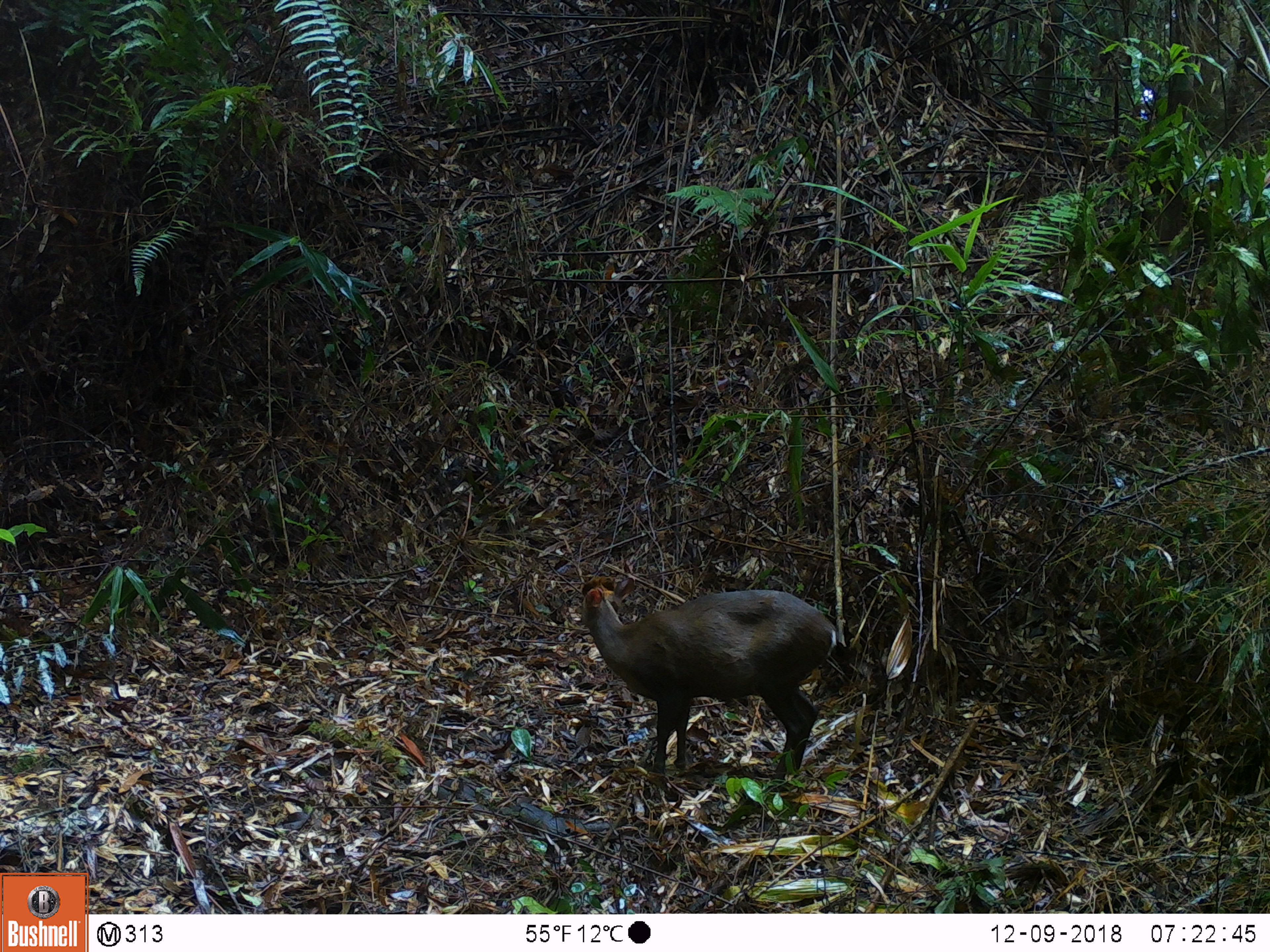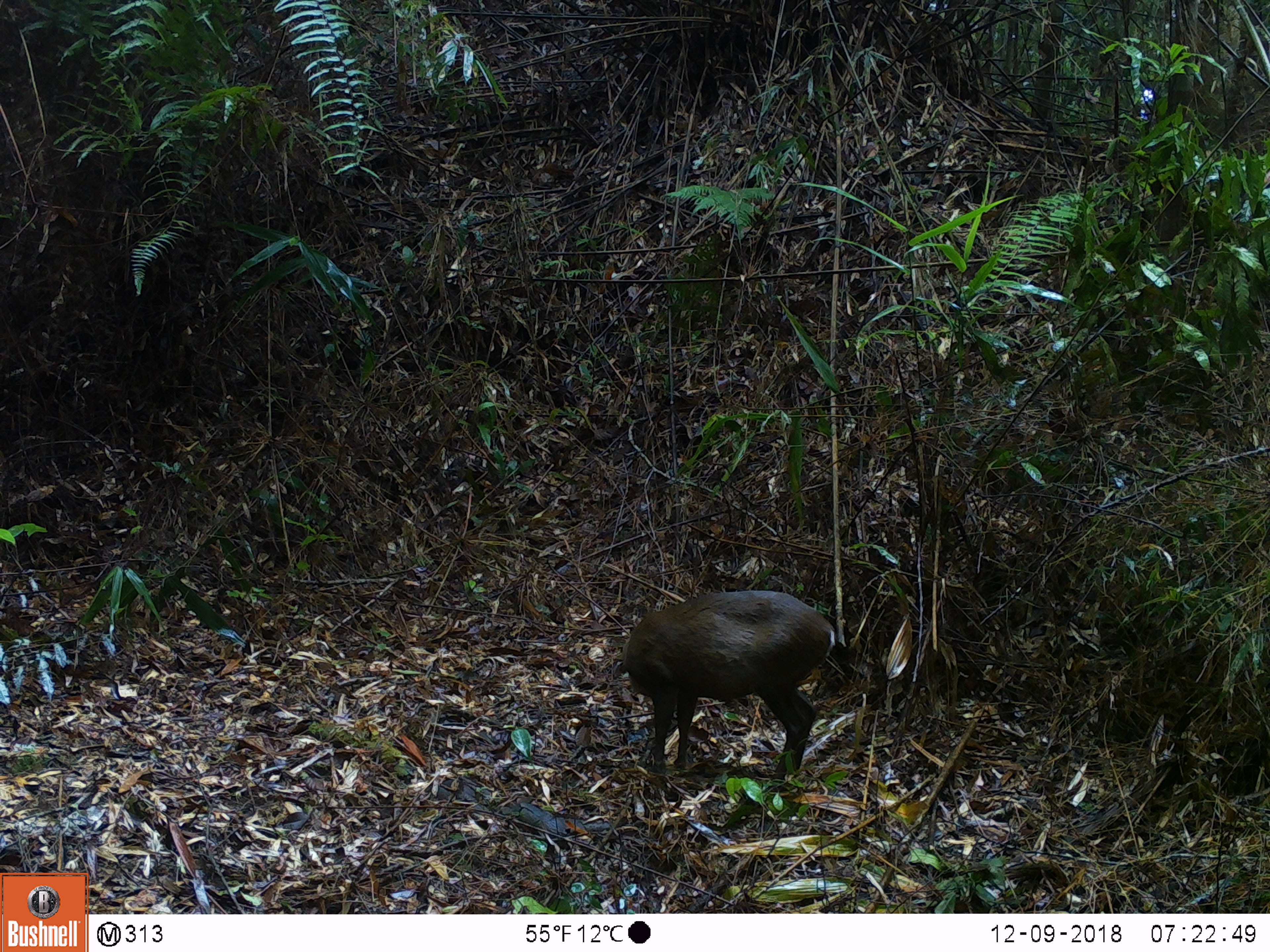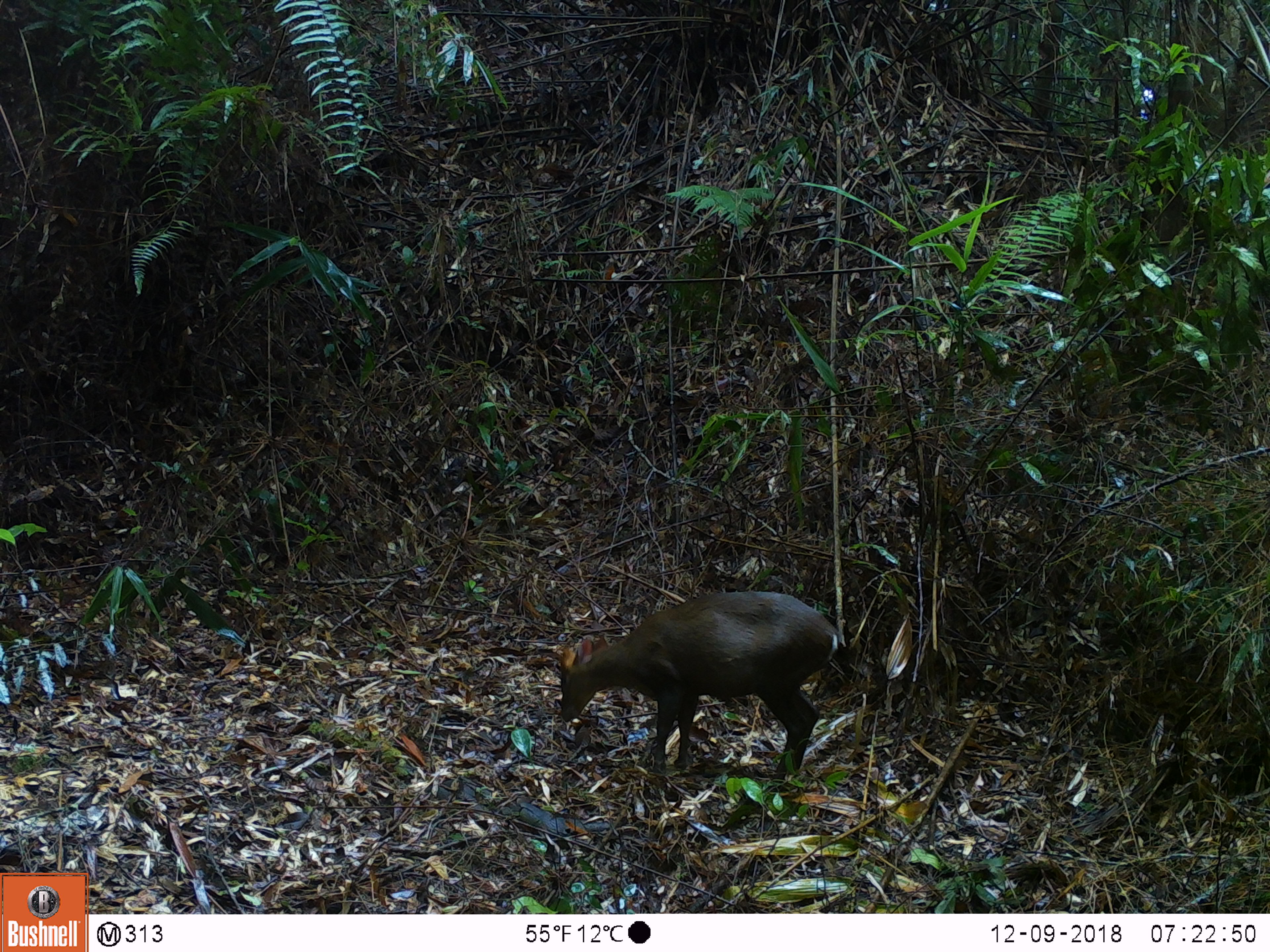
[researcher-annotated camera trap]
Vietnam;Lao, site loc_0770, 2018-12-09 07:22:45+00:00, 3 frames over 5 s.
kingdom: Animalia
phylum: Chordata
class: Mammalia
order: Artiodactyla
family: Cervidae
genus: Muntiacus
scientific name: Muntiacus rooseveltorum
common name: roosevelt's muntjac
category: roosevelts muntjac group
Roosevelts muntjac group (roosevelt's muntjac) (Muntiacus rooseveltorum). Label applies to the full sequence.